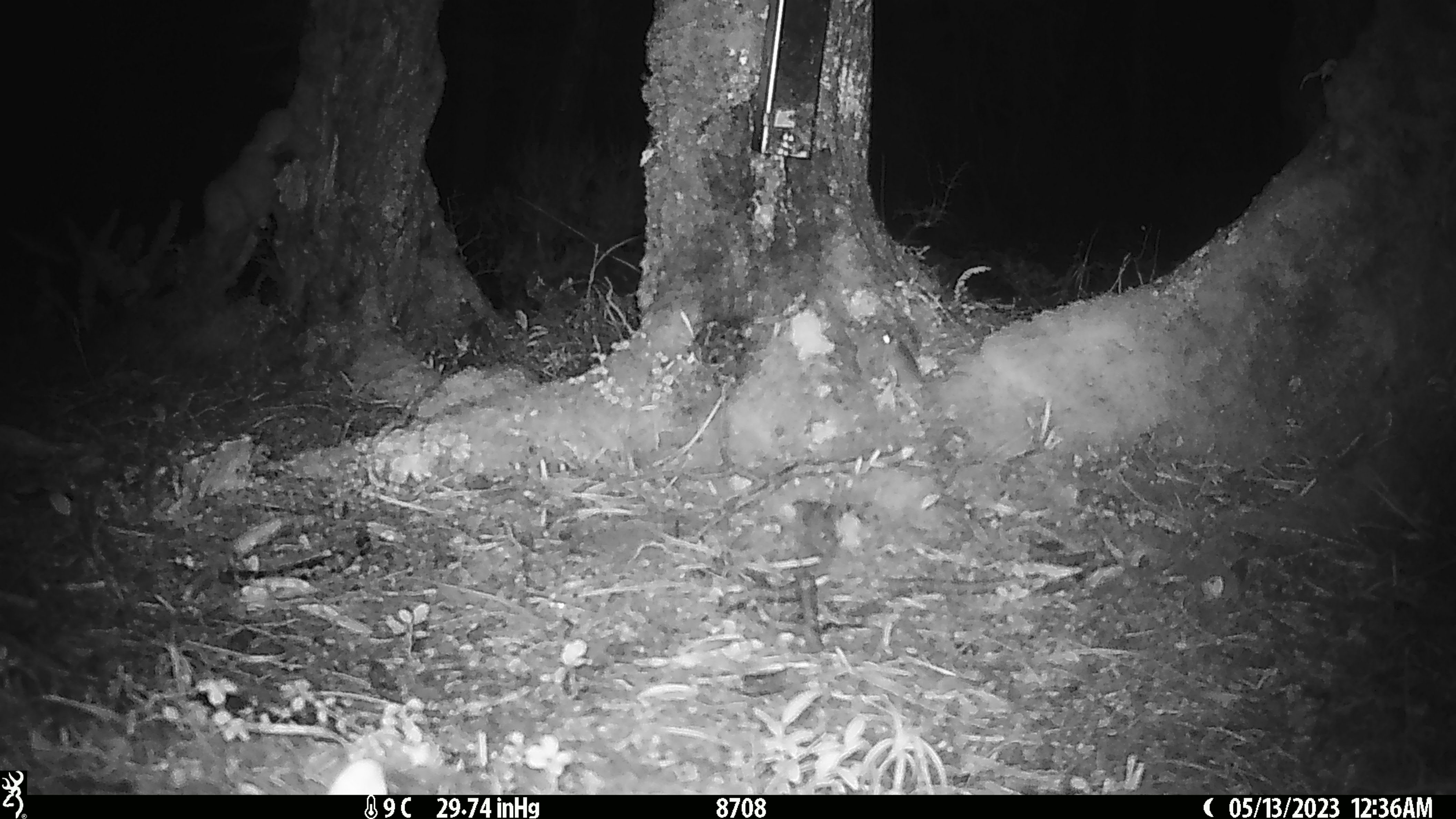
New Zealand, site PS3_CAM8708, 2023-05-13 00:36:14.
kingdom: Animalia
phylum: Chordata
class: Mammalia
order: Rodentia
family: Muridae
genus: Mus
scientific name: Mus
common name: mouse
Mouse (Mus).